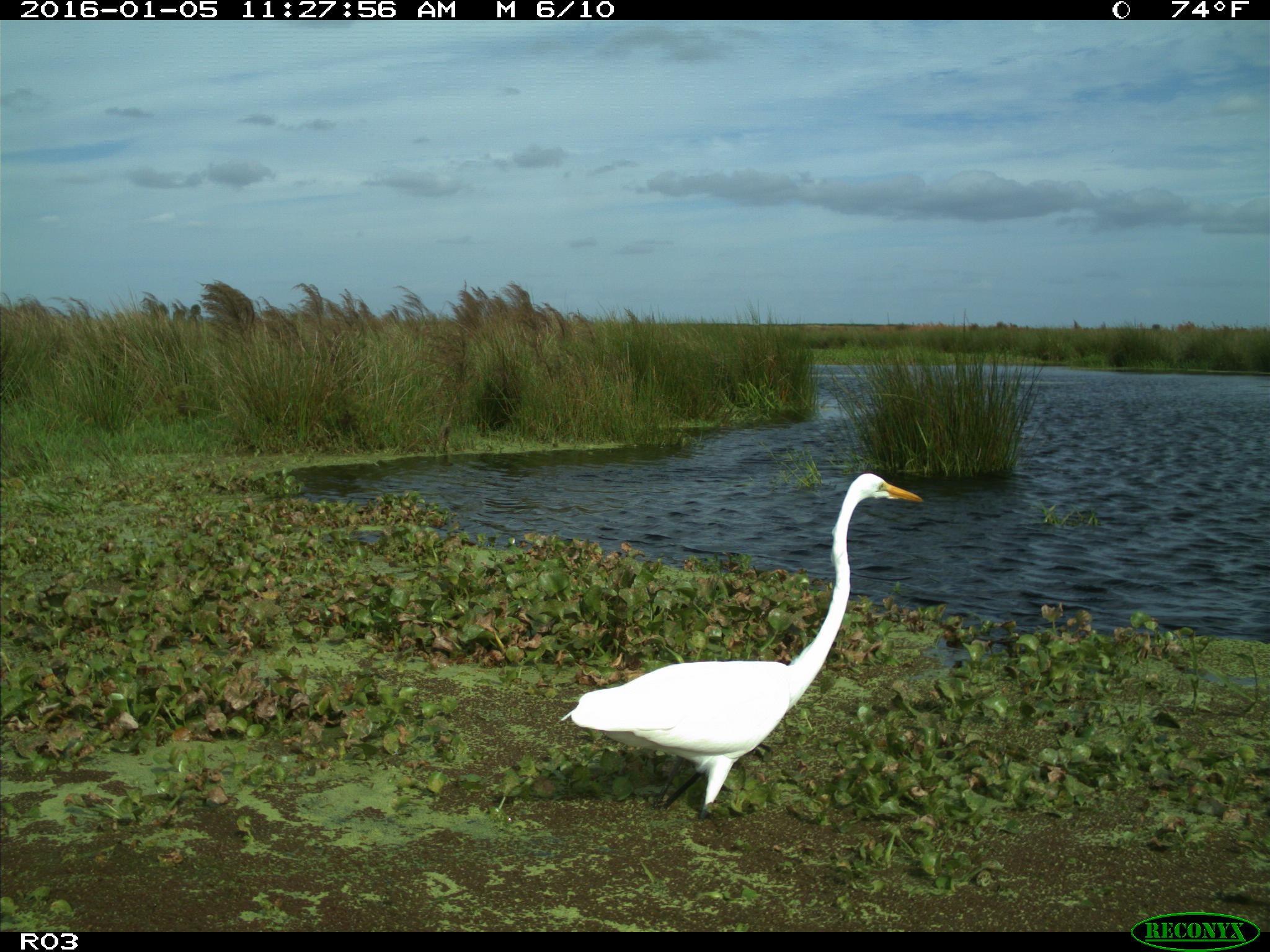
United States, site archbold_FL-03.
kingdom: Animalia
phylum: Chordata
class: Aves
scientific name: Aves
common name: birds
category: unidentified bird